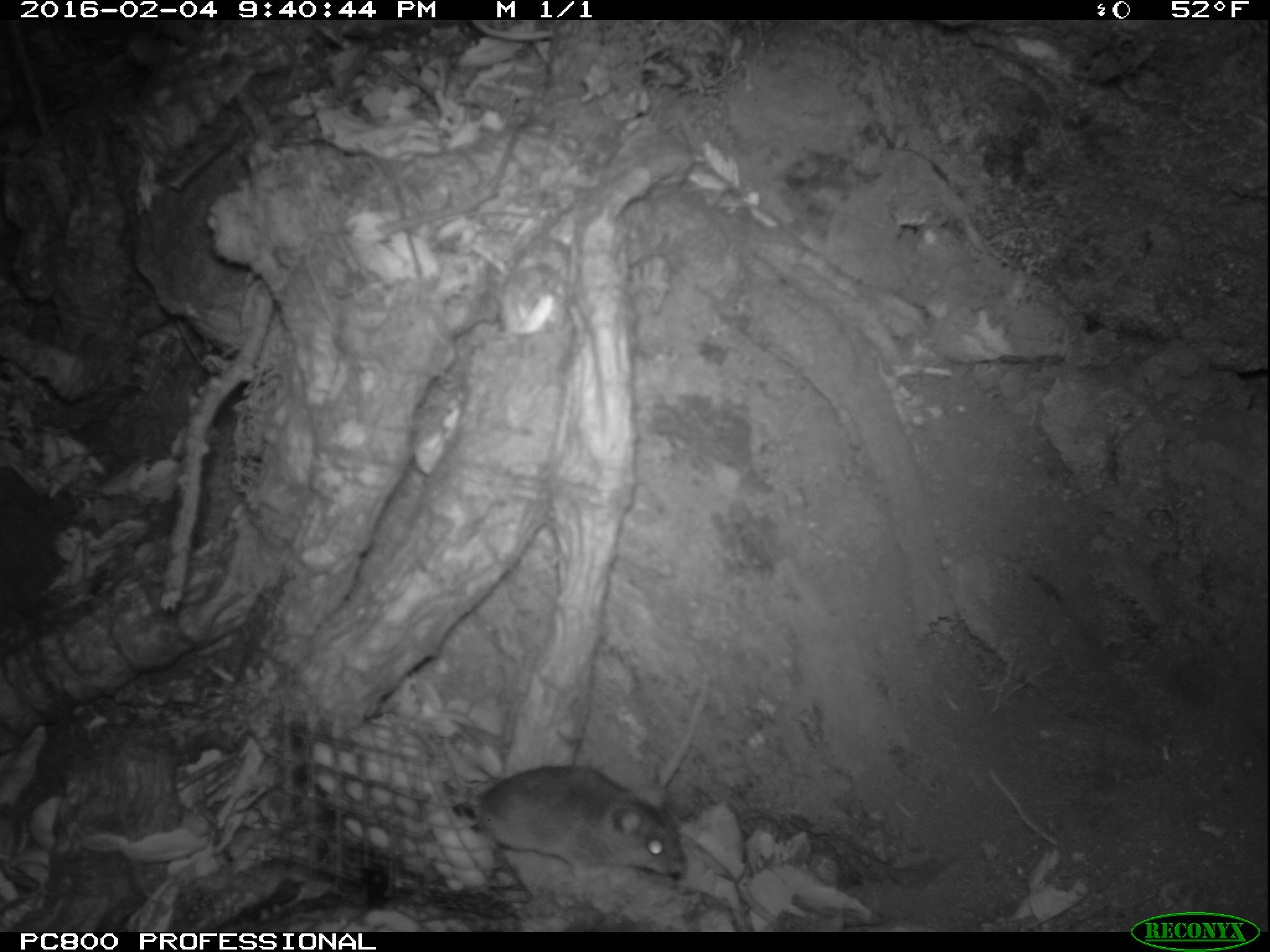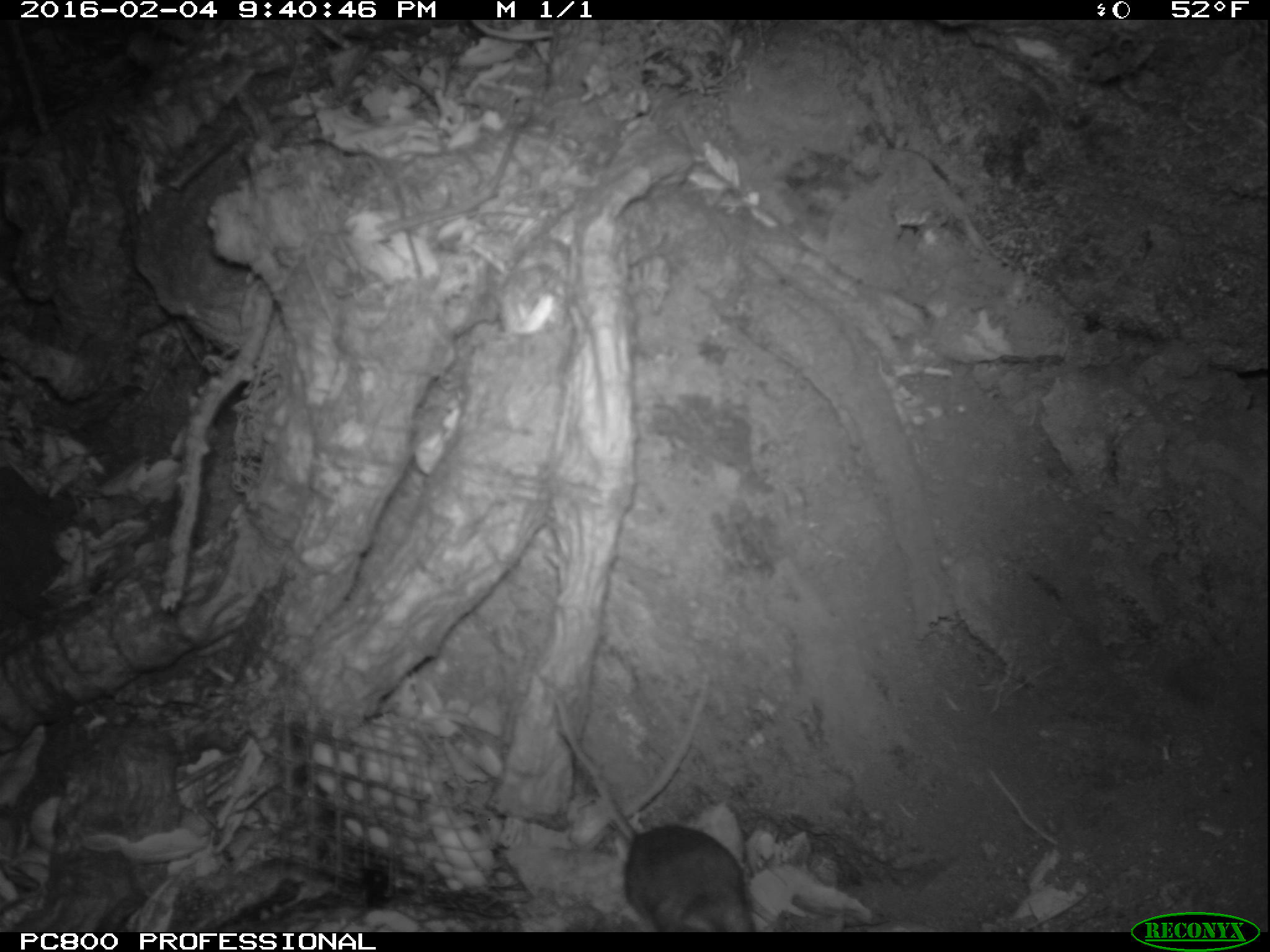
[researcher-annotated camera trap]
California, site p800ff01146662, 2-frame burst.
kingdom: Animalia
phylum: Chordata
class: Mammalia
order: Rodentia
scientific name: Rodentia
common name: rodent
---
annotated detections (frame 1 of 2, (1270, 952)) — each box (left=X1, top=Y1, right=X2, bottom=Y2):
rodent: (left=451, top=733, right=687, bottom=878)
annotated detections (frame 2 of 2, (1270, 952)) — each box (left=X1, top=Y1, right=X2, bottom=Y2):
rodent: (left=538, top=682, right=756, bottom=932)